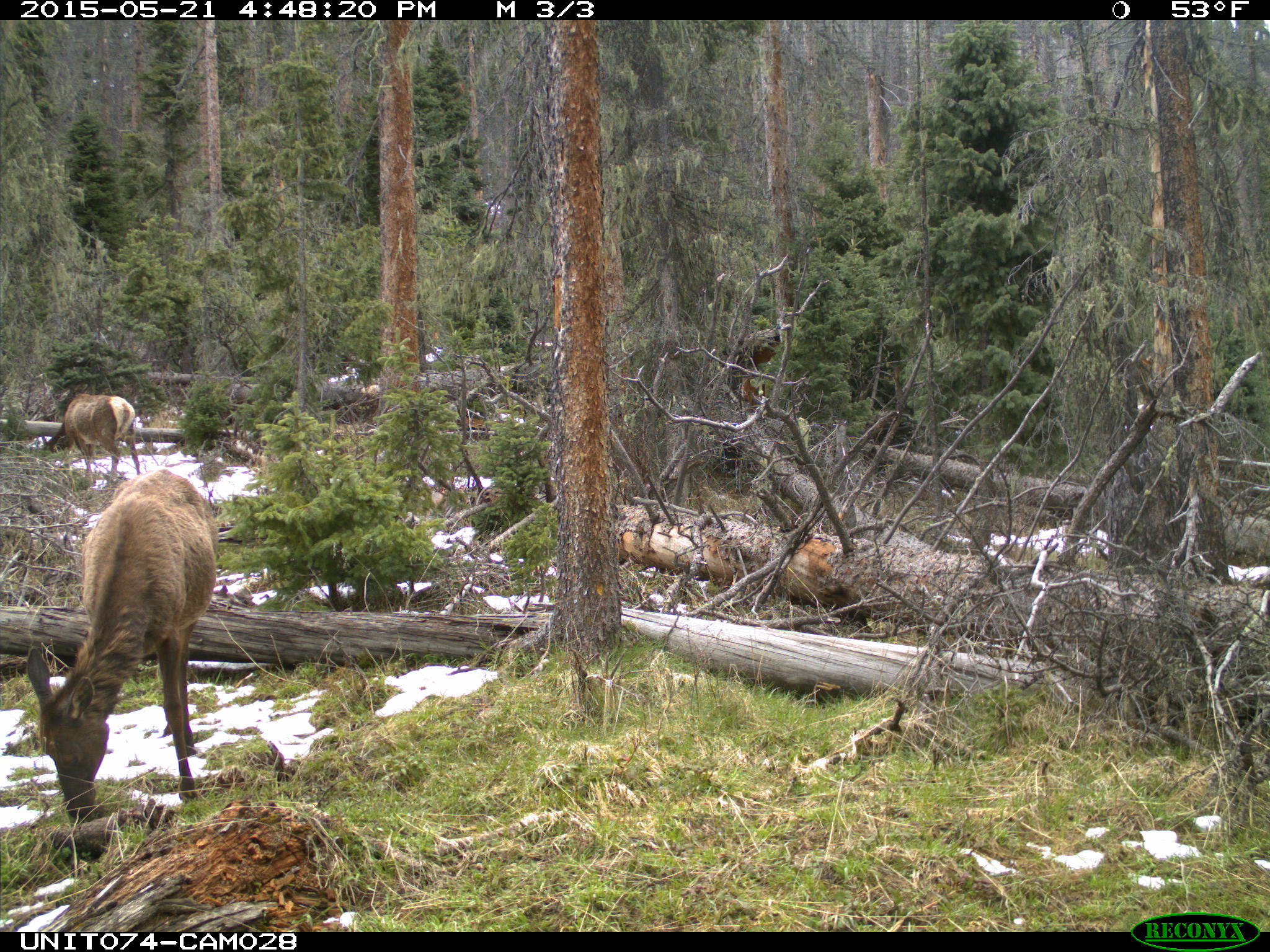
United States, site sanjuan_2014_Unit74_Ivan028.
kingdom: Animalia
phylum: Chordata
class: Mammalia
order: Artiodactyla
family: Cervidae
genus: Cervus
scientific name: Cervus elaphus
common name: red deer